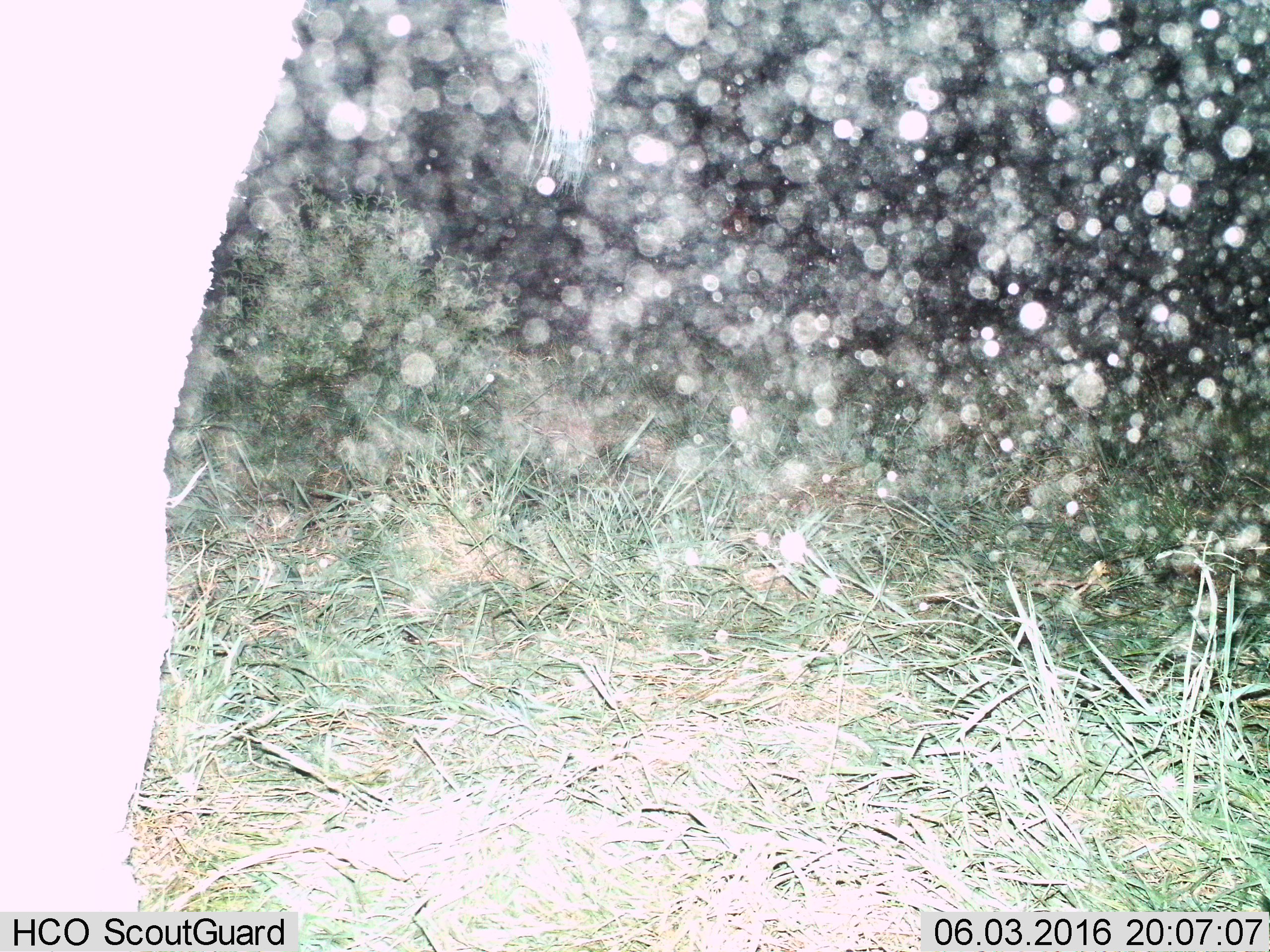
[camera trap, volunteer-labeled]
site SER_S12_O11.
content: unidentified animal